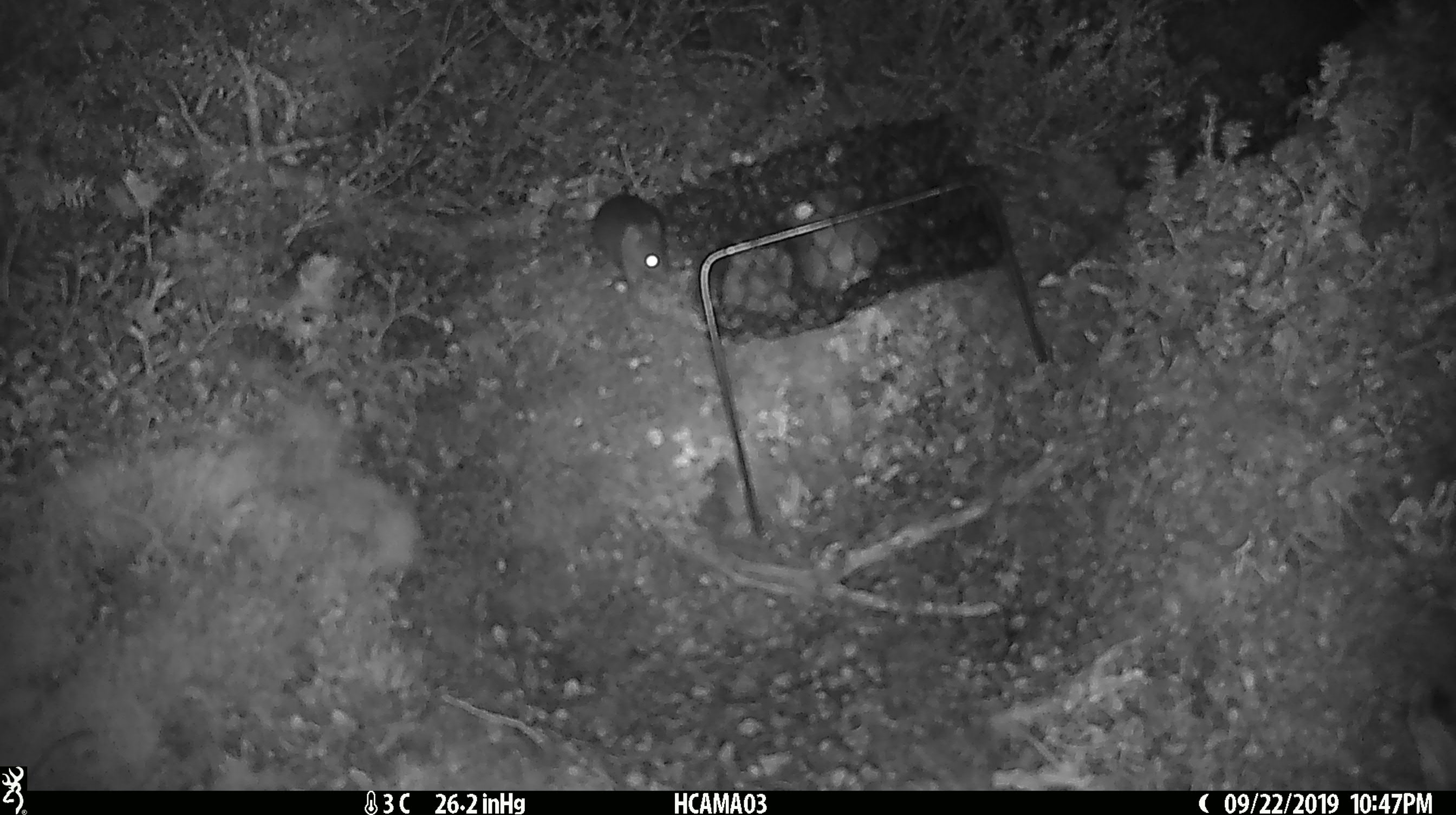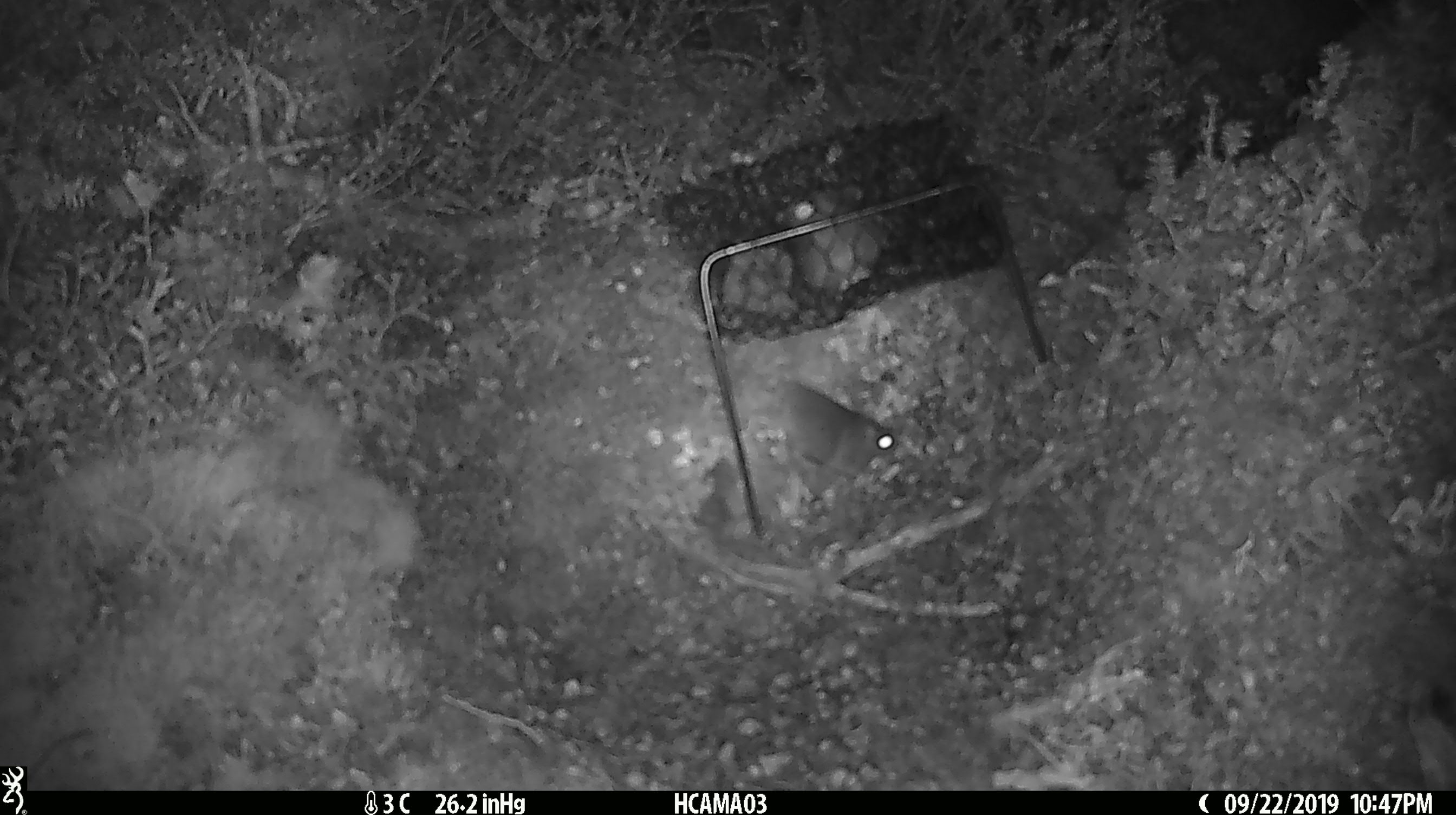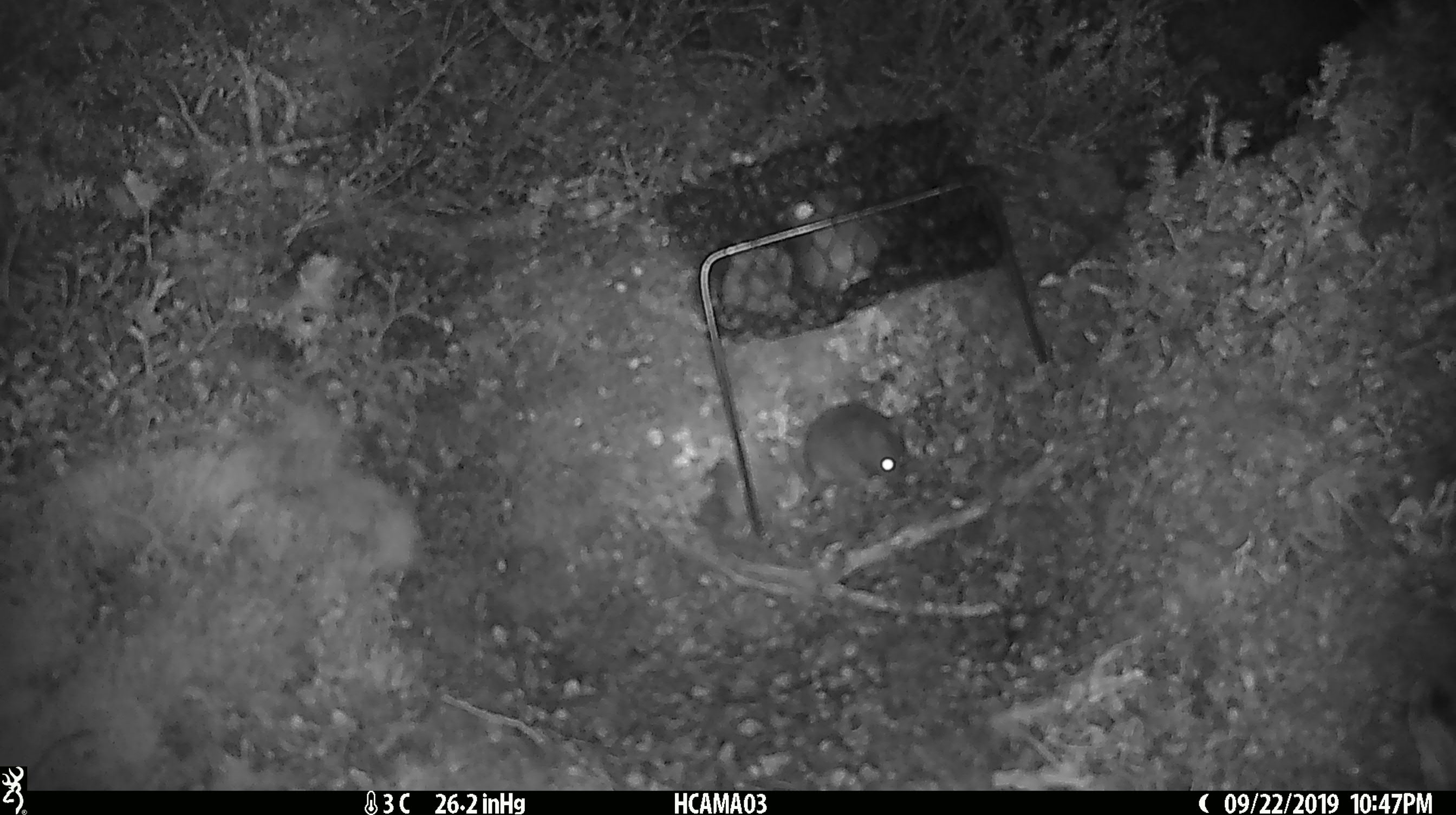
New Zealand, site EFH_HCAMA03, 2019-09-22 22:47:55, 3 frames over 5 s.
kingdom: Animalia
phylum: Chordata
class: Mammalia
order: Rodentia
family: Muridae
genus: Mus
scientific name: Mus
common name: mouse